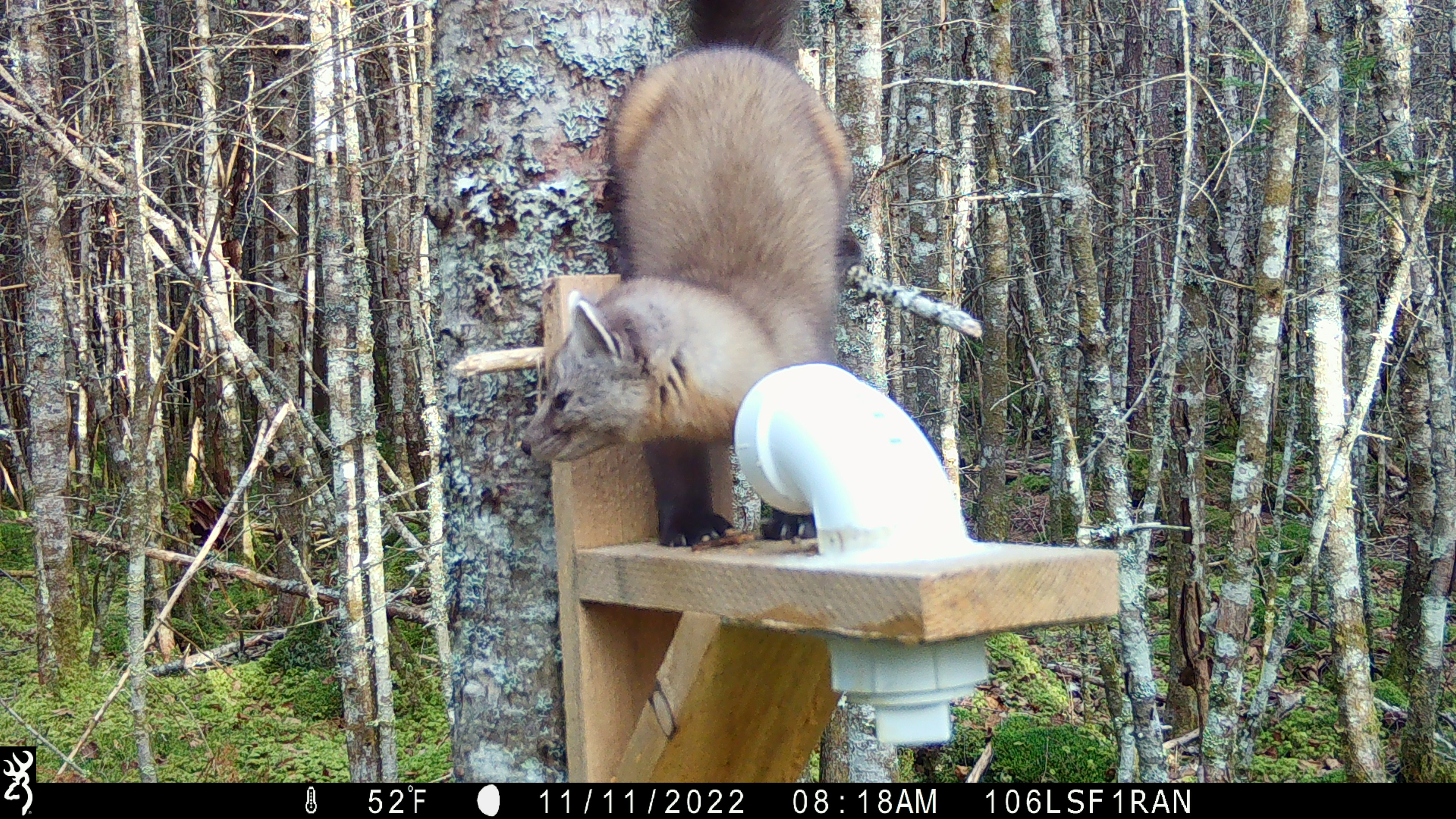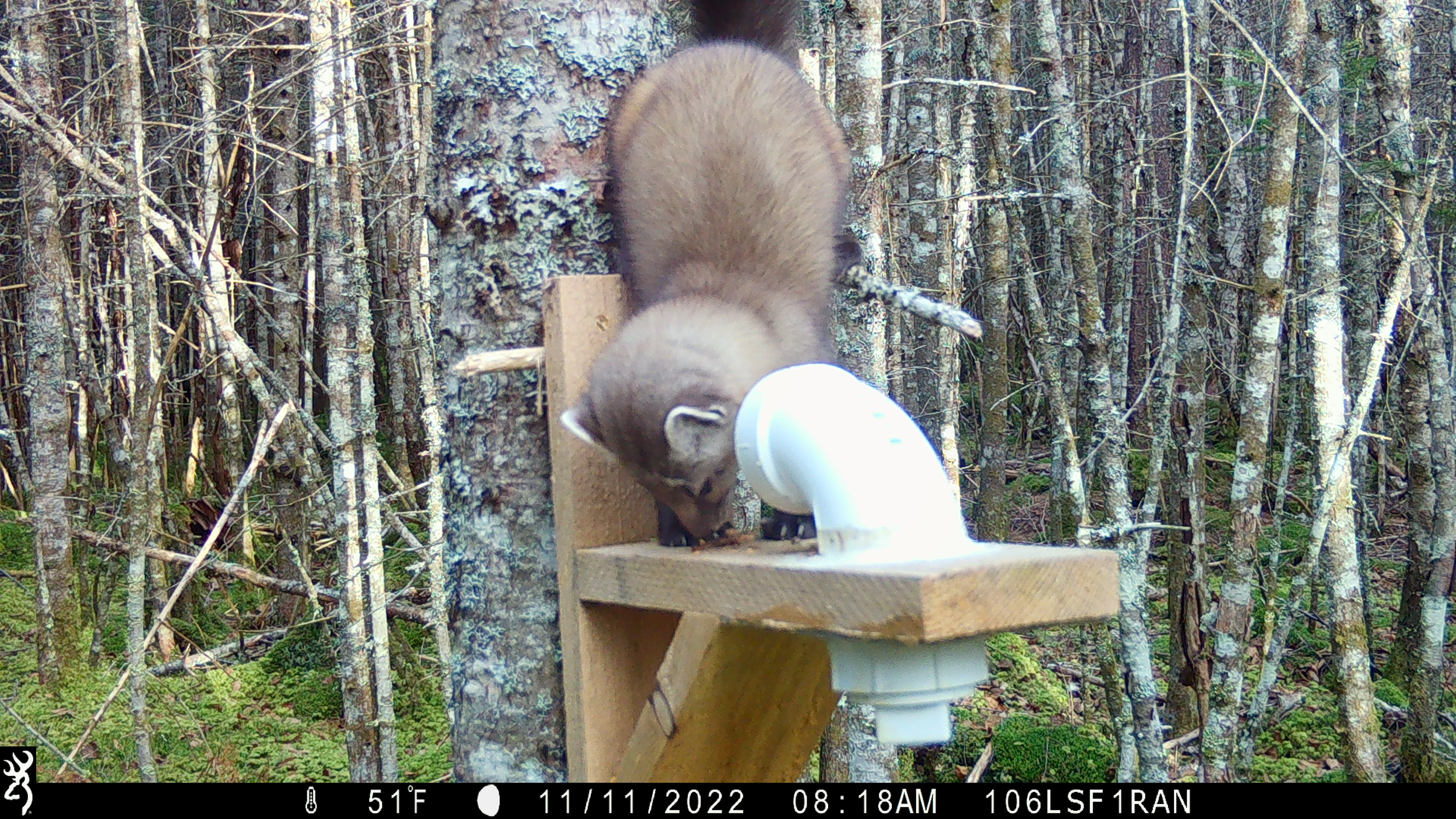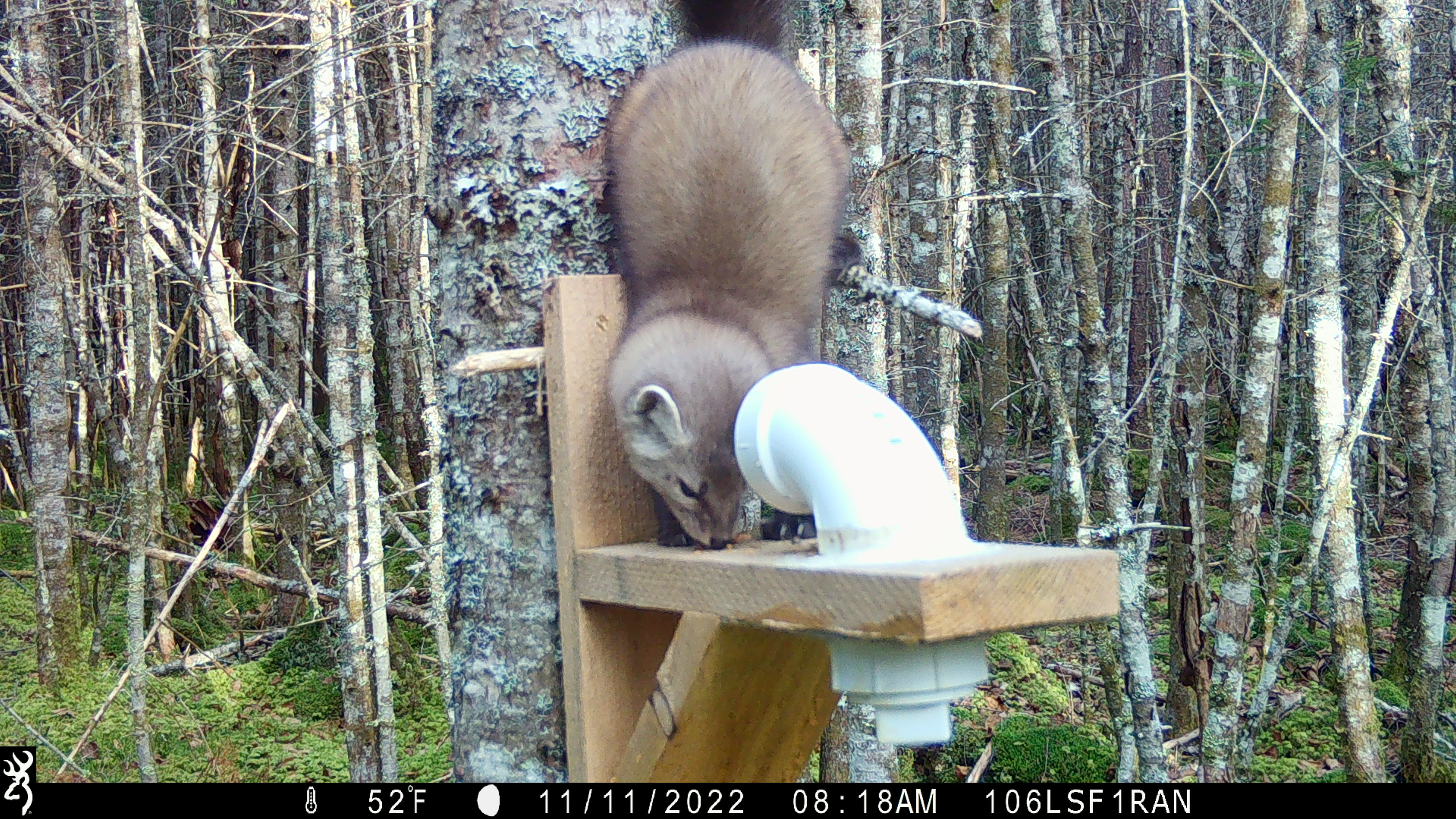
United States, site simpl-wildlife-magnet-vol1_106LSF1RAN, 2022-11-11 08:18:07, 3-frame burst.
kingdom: Animalia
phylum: Chordata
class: Mammalia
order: Carnivora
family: Mustelidae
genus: Martes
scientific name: Martes americana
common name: american marten